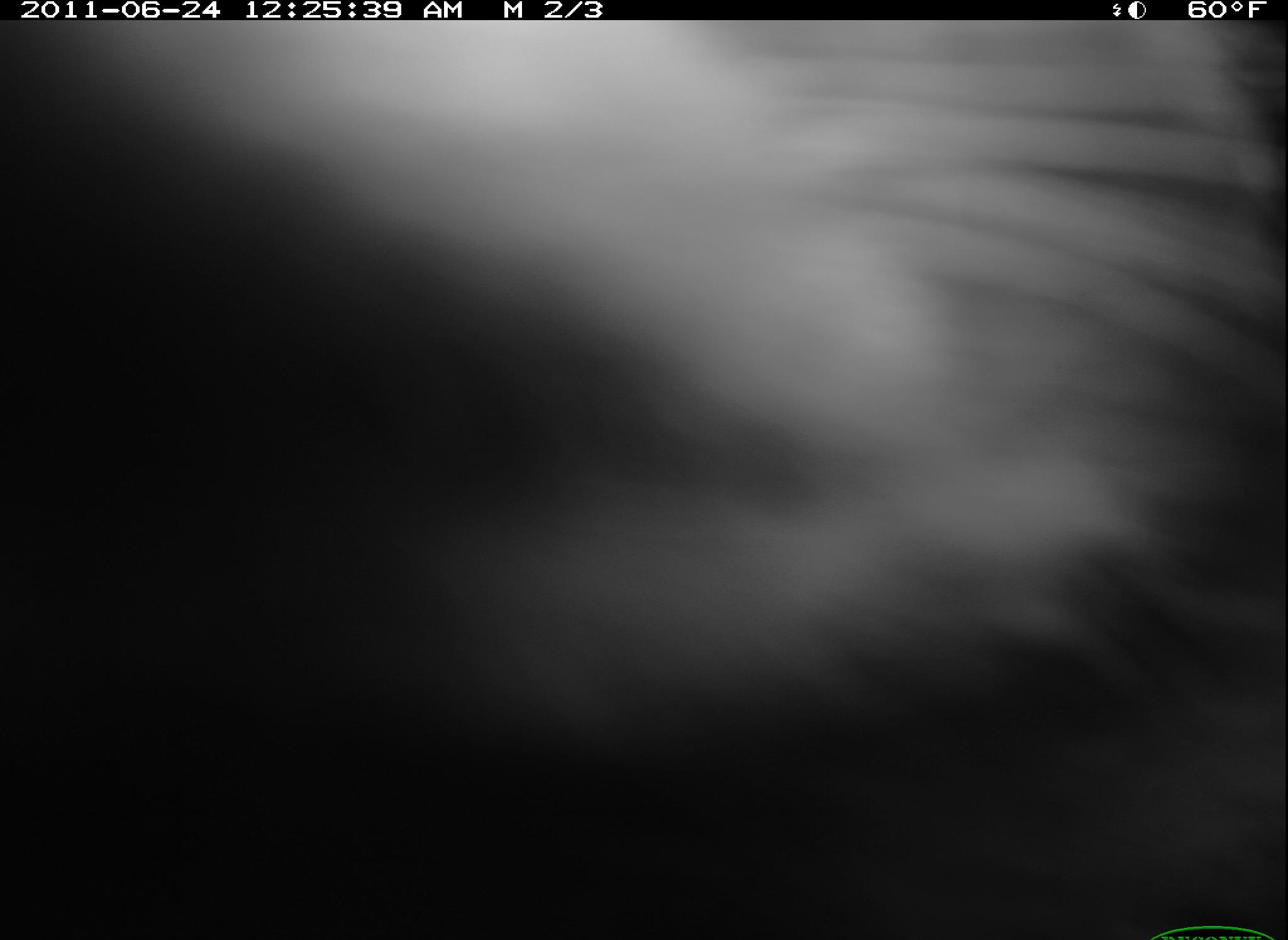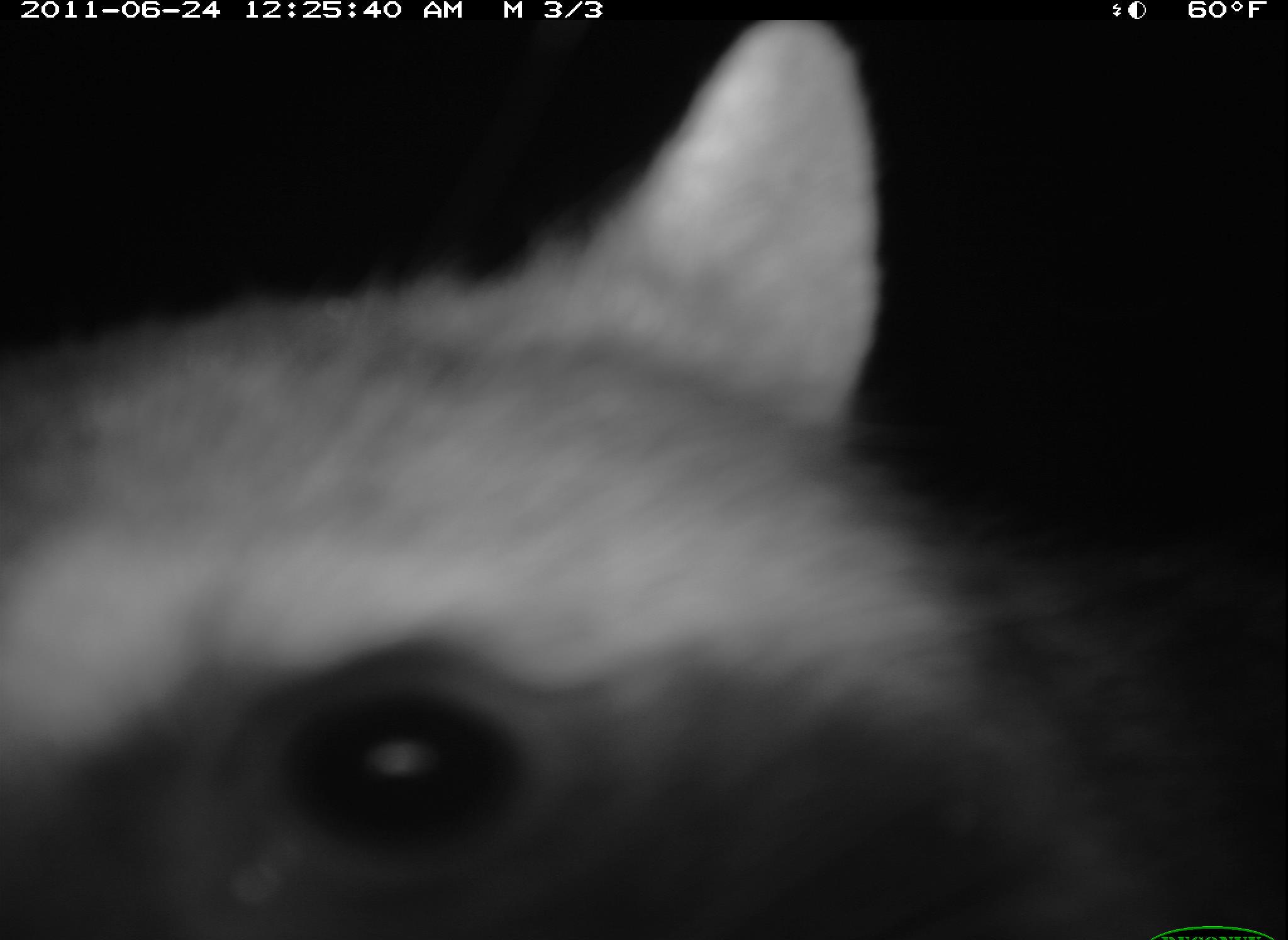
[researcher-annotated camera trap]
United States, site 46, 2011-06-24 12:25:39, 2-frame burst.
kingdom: Animalia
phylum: Chordata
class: Mammalia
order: Carnivora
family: Procyonidae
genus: Procyon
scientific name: Procyon lotor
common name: raccoon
Raccoon (Procyon lotor).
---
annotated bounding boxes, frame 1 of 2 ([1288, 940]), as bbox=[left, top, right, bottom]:
raccoon: bbox=[5, 21, 1280, 697]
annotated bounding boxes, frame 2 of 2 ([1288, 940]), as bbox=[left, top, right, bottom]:
raccoon: bbox=[5, 21, 1261, 940]